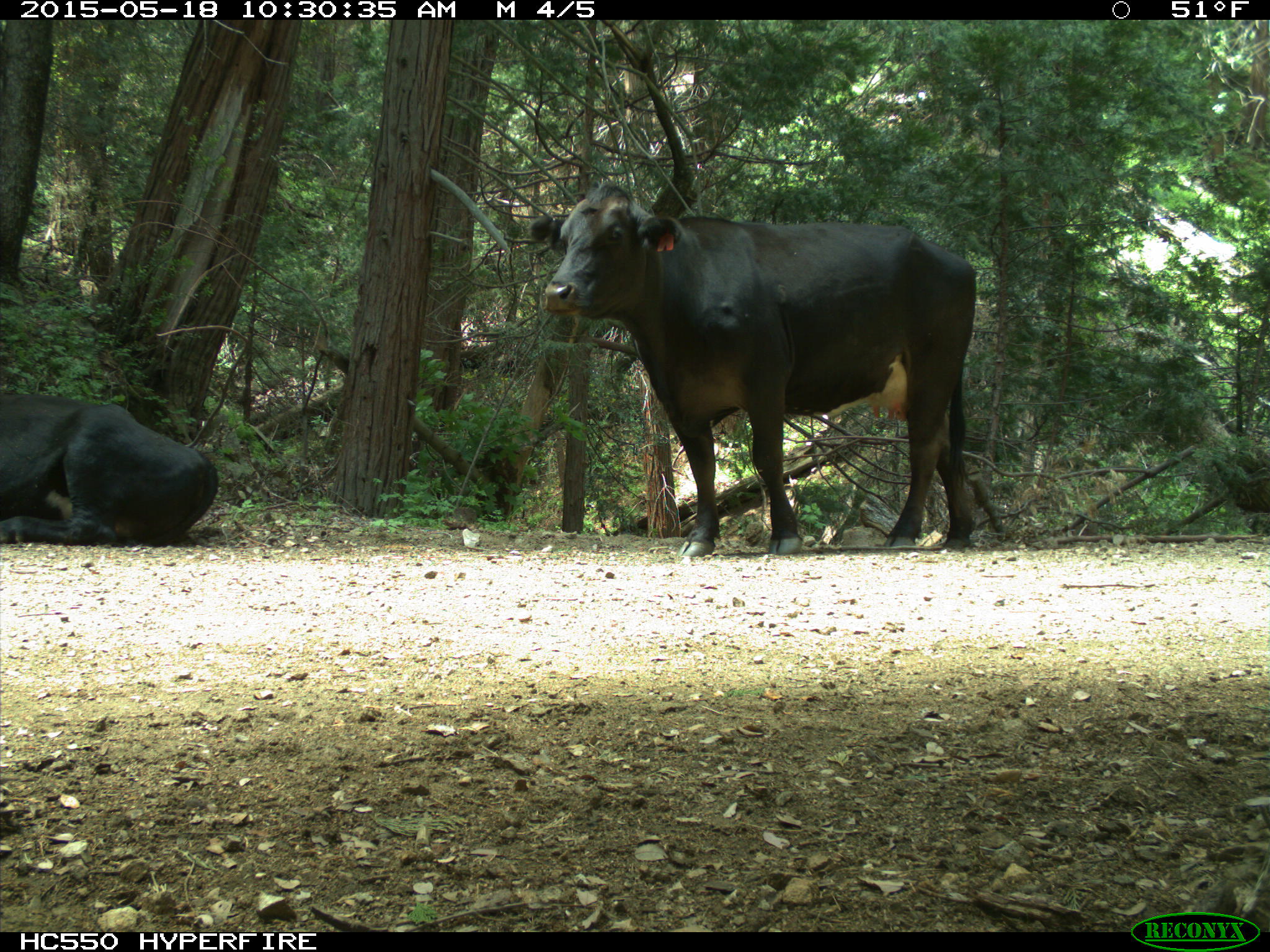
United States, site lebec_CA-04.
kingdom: Animalia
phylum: Chordata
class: Mammalia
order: Artiodactyla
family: Bovidae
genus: Bos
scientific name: Bos taurus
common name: domestic cow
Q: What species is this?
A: Bos taurus (domestic cow).